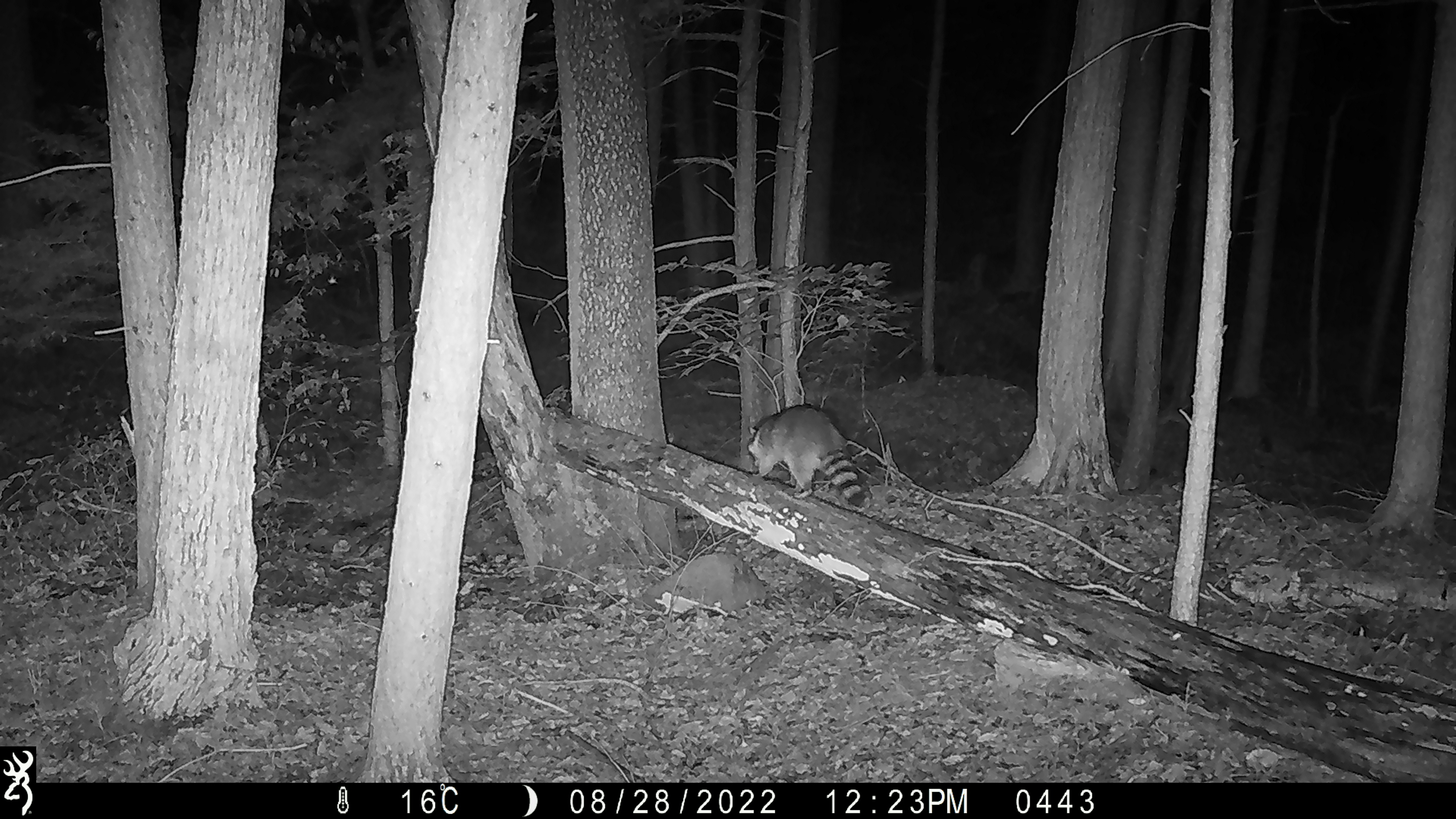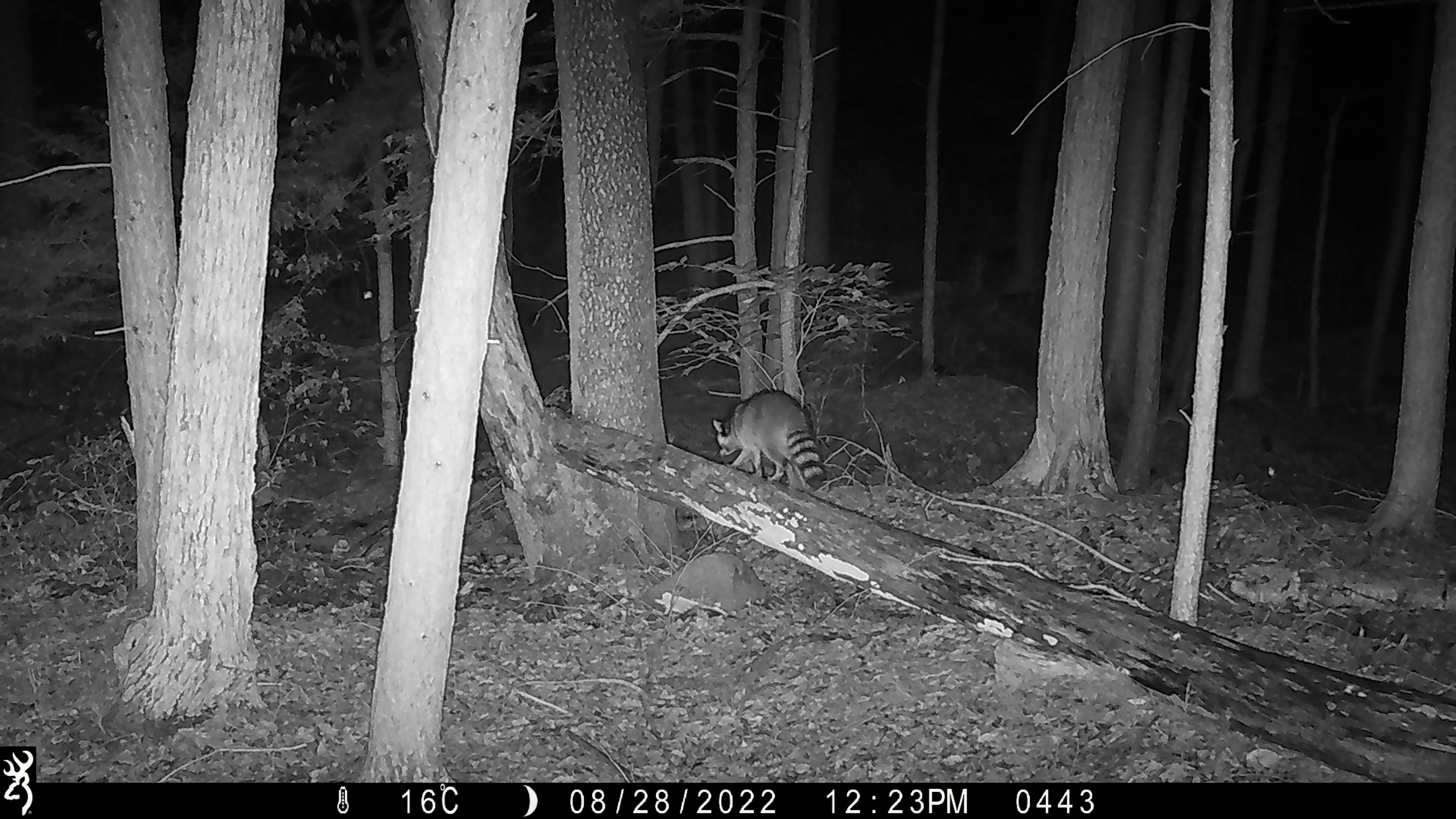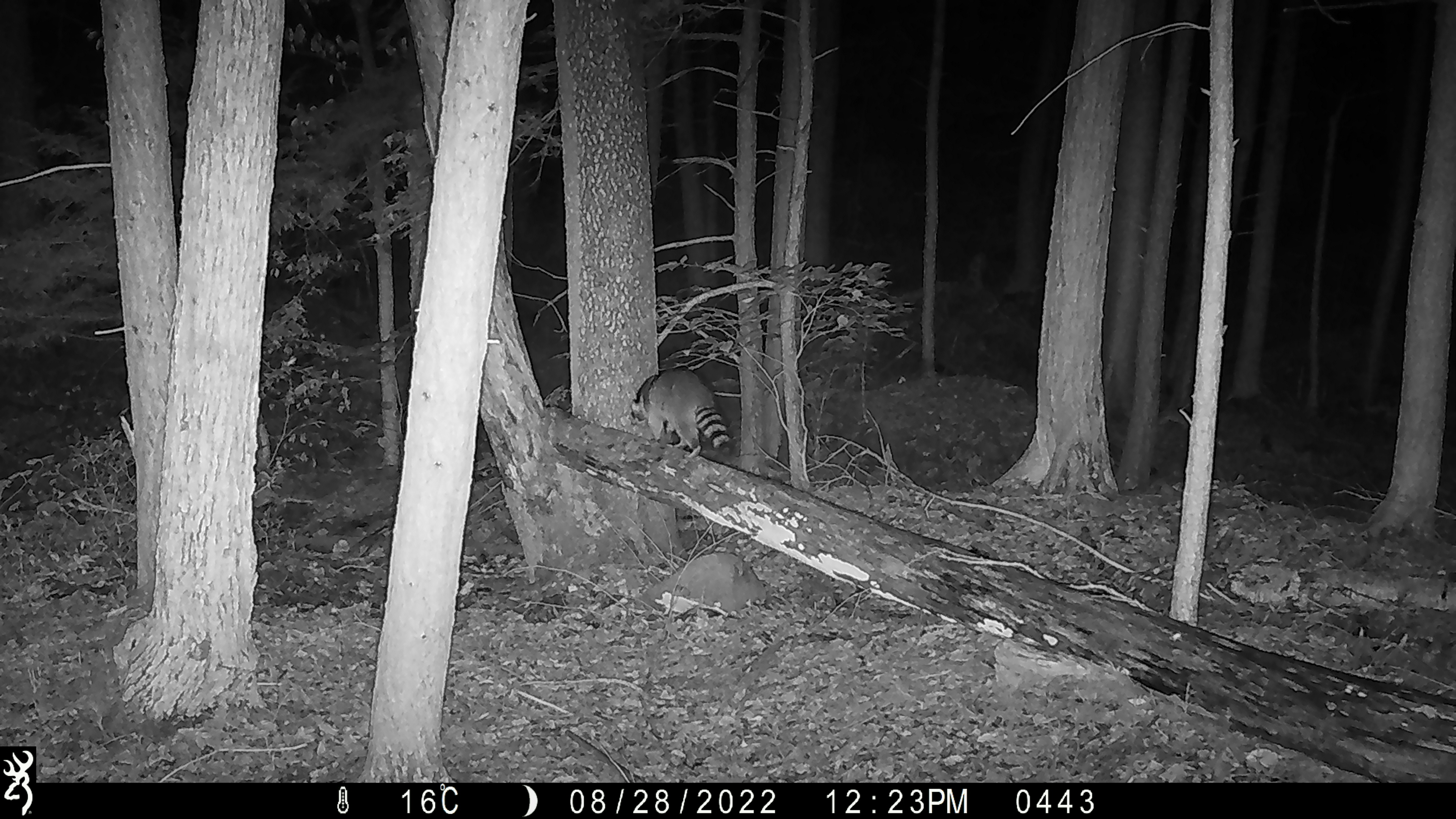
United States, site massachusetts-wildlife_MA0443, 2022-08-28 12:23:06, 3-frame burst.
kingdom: Animalia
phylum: Chordata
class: Mammalia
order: Carnivora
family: Procyonidae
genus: Procyon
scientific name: Procyon lotor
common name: raccoon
Raccoon (Procyon lotor).